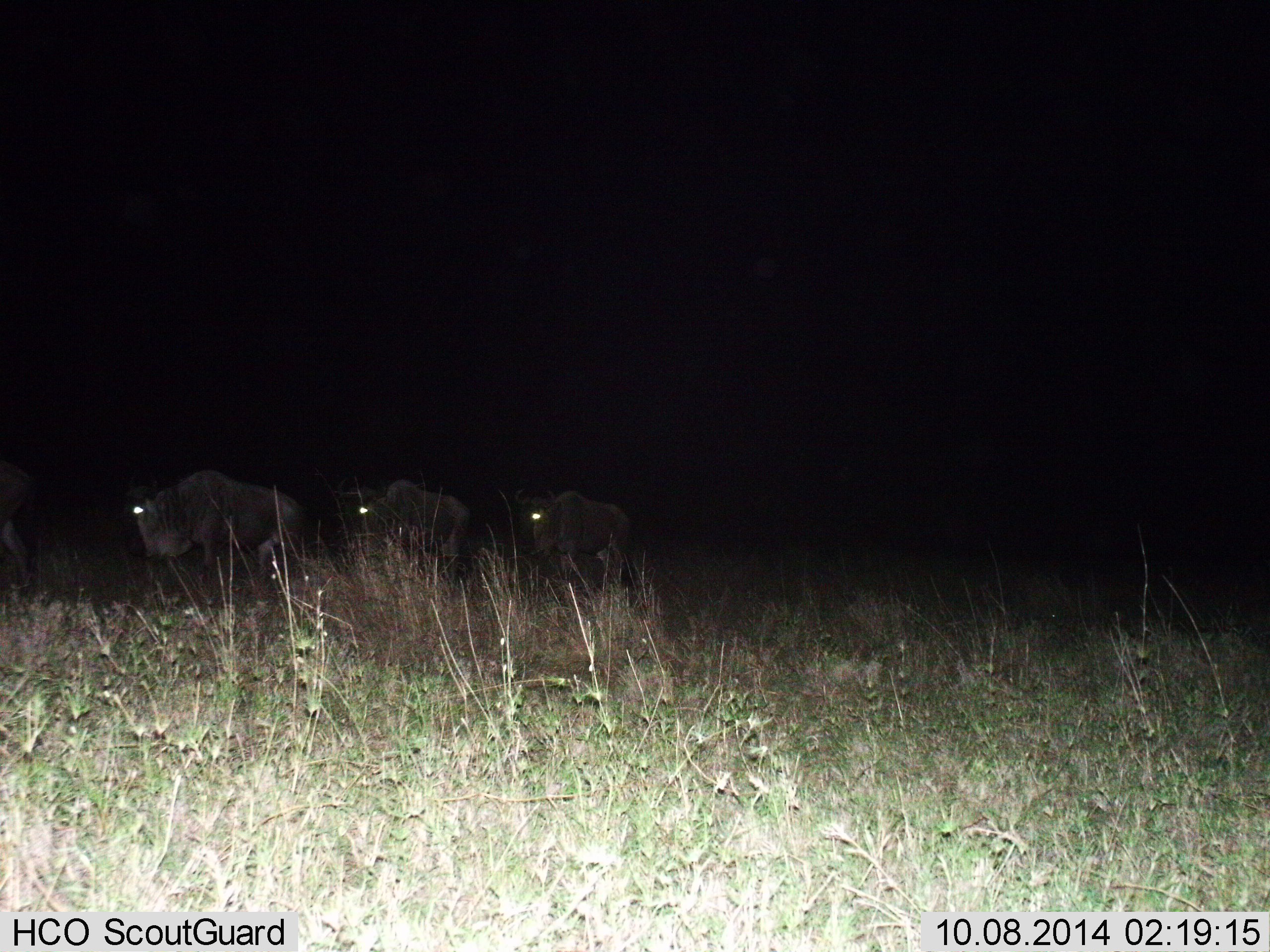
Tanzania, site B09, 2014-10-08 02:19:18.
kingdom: Animalia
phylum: Chordata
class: Mammalia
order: Artiodactyla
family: Bovidae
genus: Connochaetes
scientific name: Connochaetes taurinus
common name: blue wildebeest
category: wildebeest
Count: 3.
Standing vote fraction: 0%.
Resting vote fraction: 0%.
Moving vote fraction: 100%.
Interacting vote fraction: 0%.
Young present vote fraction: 0%.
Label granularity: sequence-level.